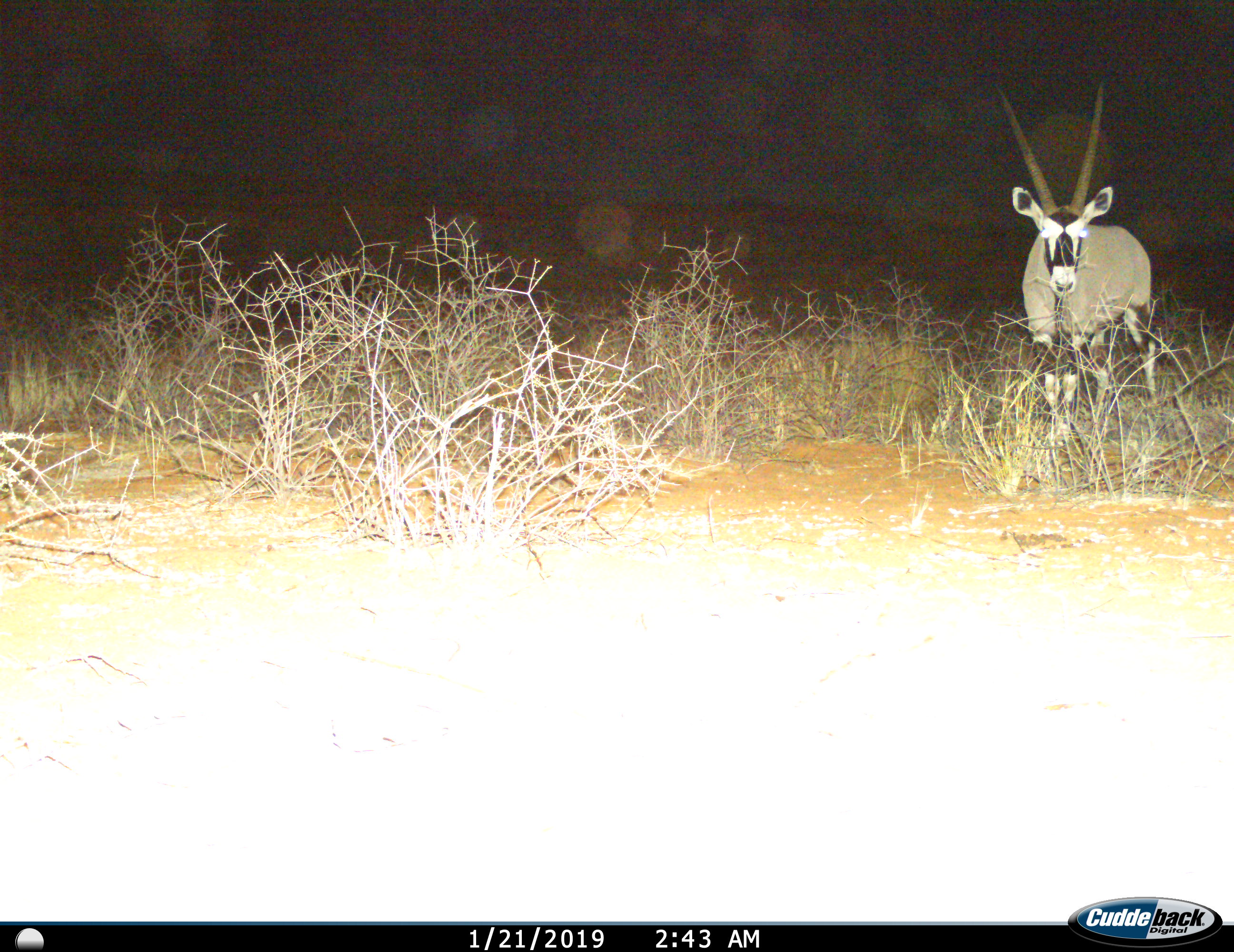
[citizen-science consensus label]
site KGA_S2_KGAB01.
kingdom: Animalia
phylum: Chordata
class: Mammalia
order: Artiodactyla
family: Bovidae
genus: Oryx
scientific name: Oryx gazella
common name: gemsbok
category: oryx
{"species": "oryx (gemsbok) (Oryx gazella)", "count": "1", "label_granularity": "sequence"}